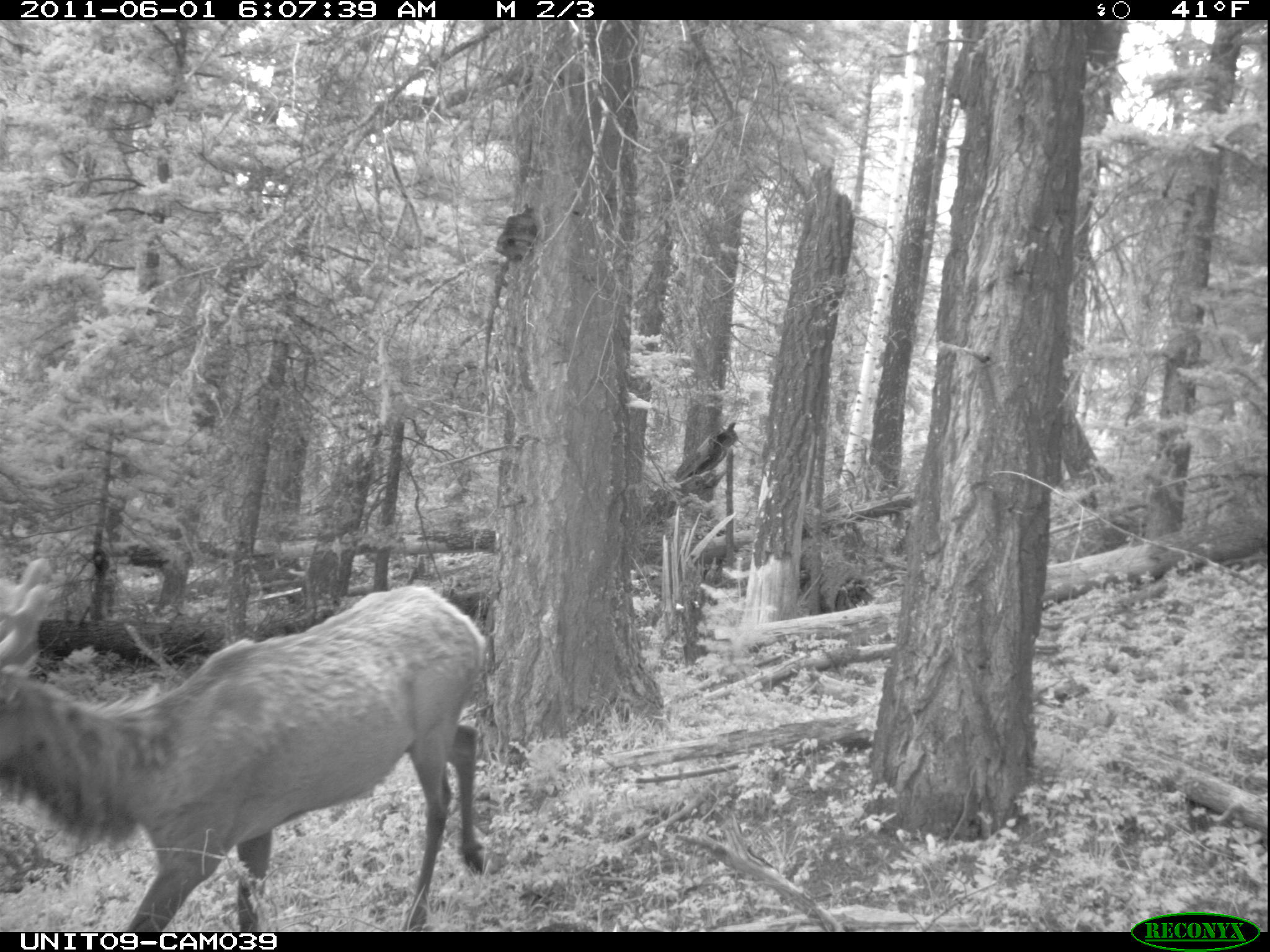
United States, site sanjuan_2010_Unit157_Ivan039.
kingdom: Animalia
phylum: Chordata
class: Mammalia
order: Artiodactyla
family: Cervidae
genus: Cervus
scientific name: Cervus elaphus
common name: red deer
Cervus elaphus (red deer).